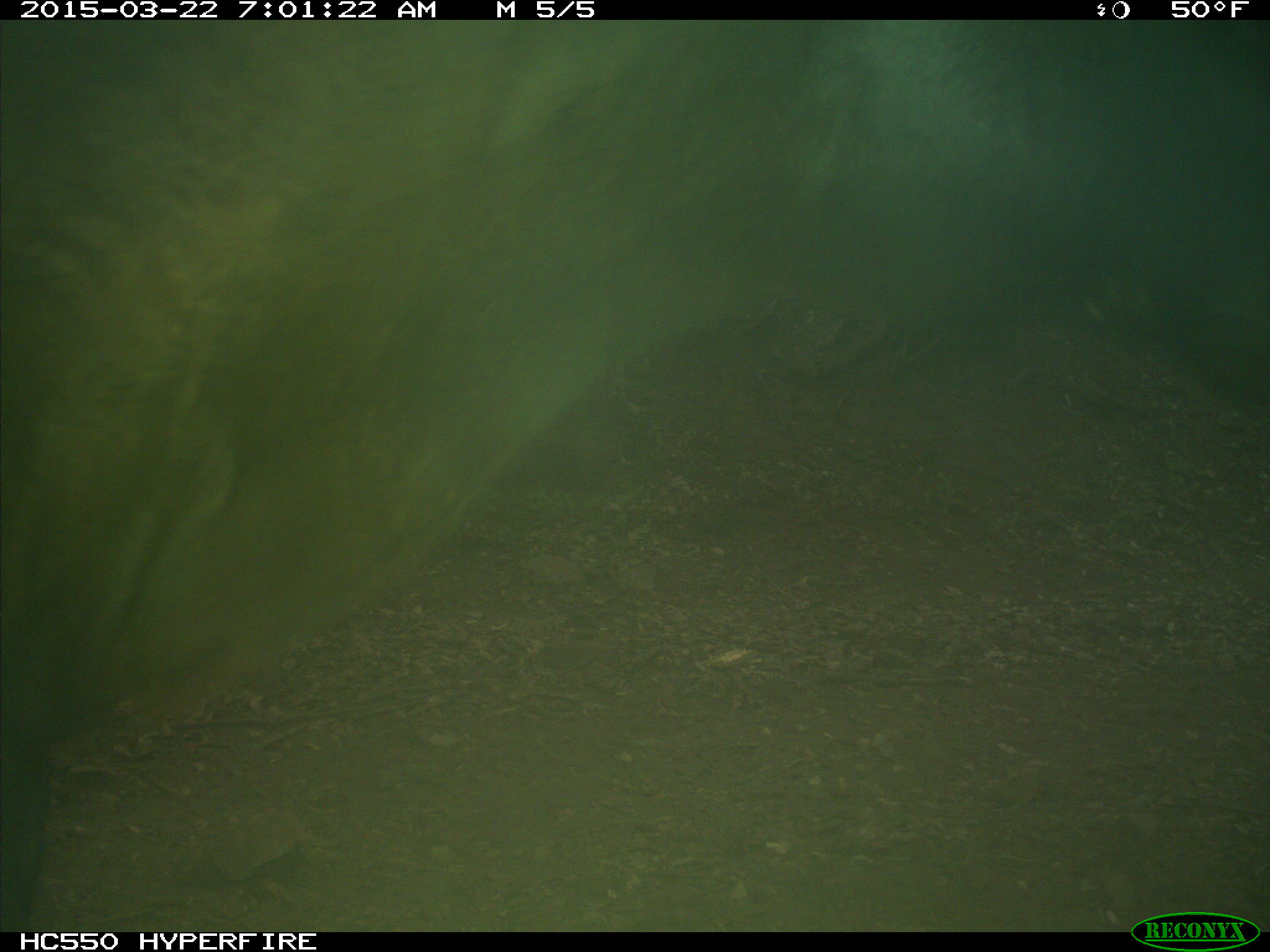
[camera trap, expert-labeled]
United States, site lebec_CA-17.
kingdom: Animalia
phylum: Chordata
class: Mammalia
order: Artiodactyla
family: Bovidae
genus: Bos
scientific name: Bos taurus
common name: domestic cow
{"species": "Bos taurus (domestic cow)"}